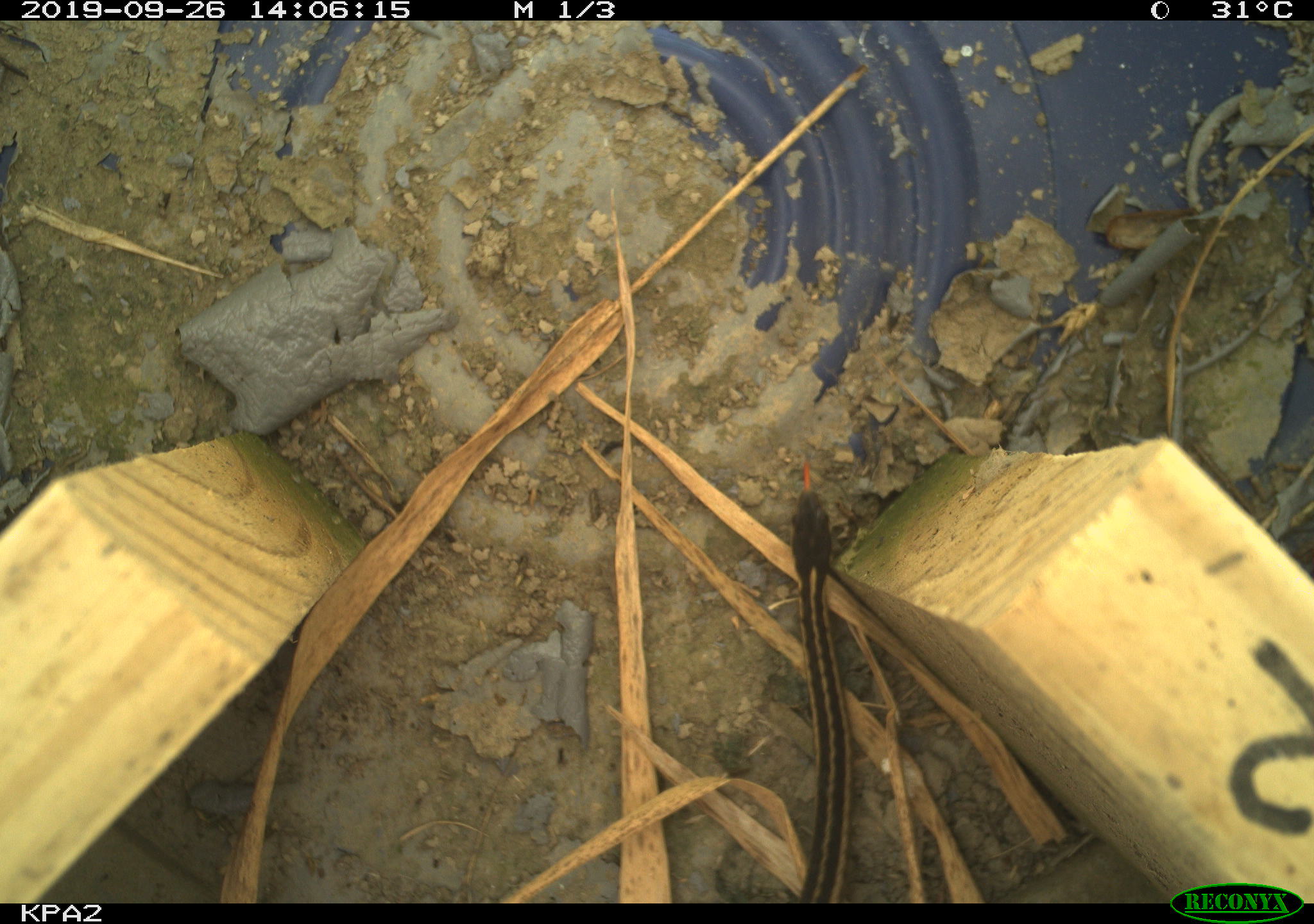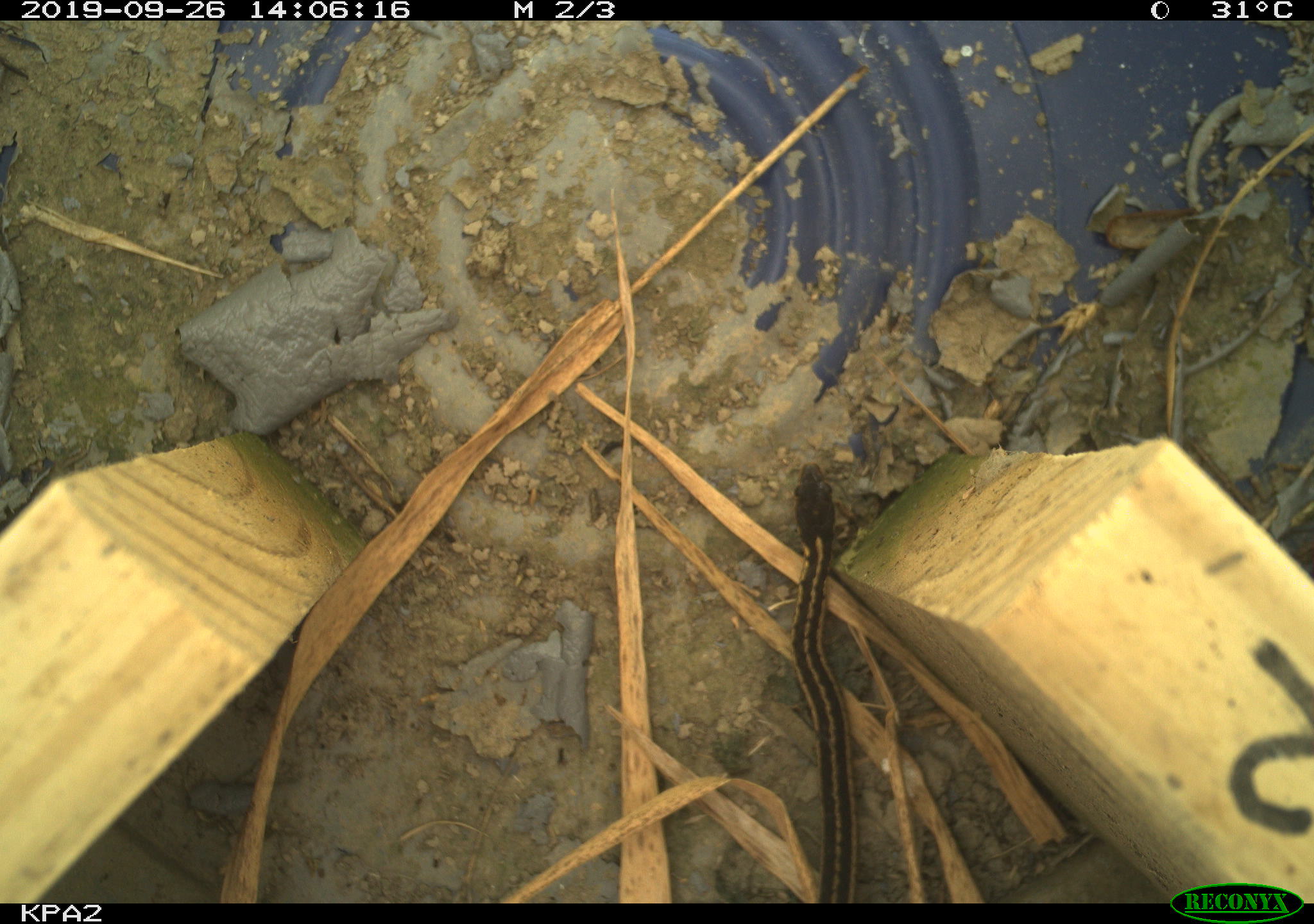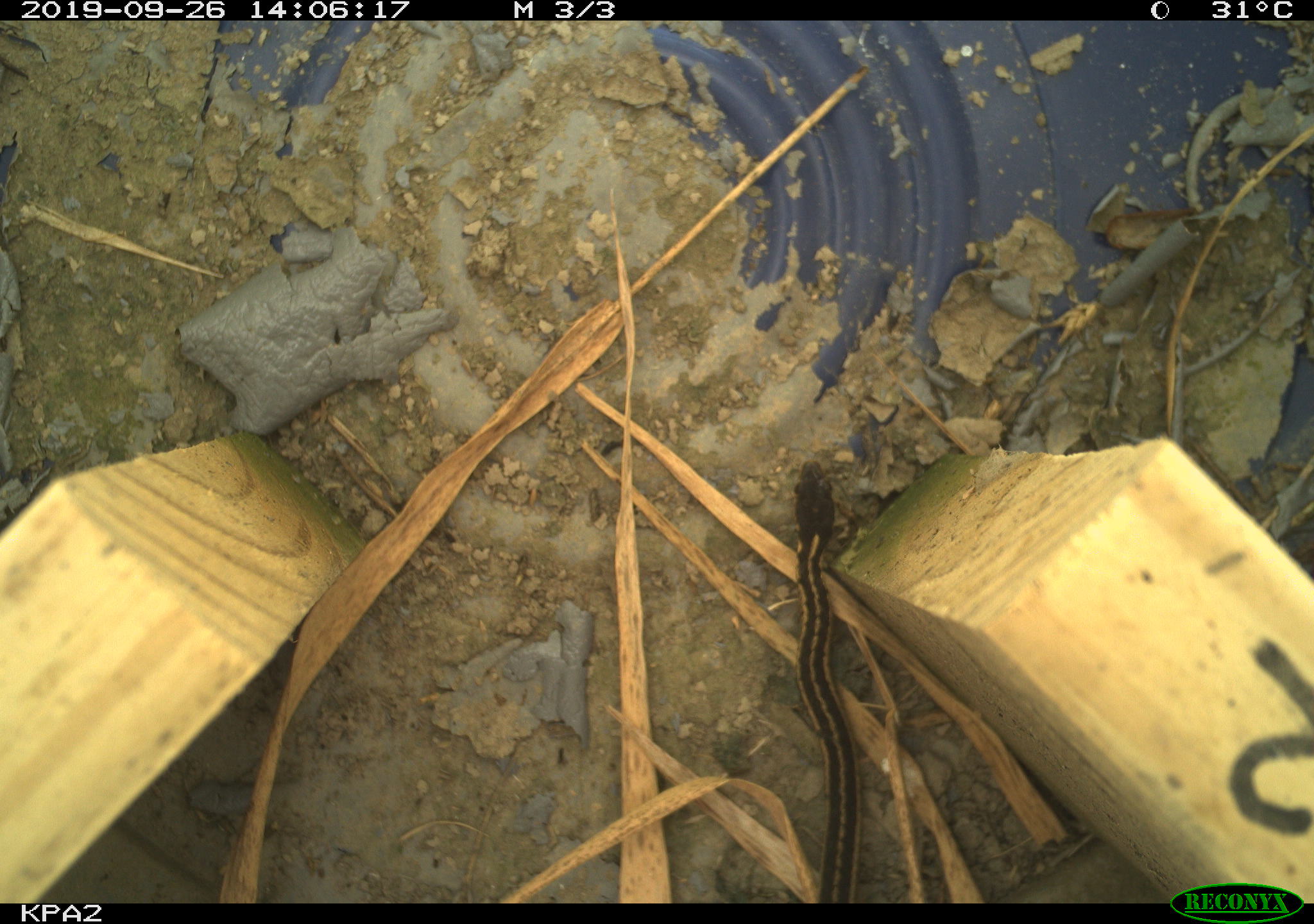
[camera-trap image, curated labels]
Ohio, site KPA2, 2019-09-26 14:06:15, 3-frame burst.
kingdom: Animalia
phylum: Chordata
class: Reptilia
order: Squamata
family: Colubridae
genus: Thamnophis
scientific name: Thamnophis sirtalis sirtalis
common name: eastern gartersnake